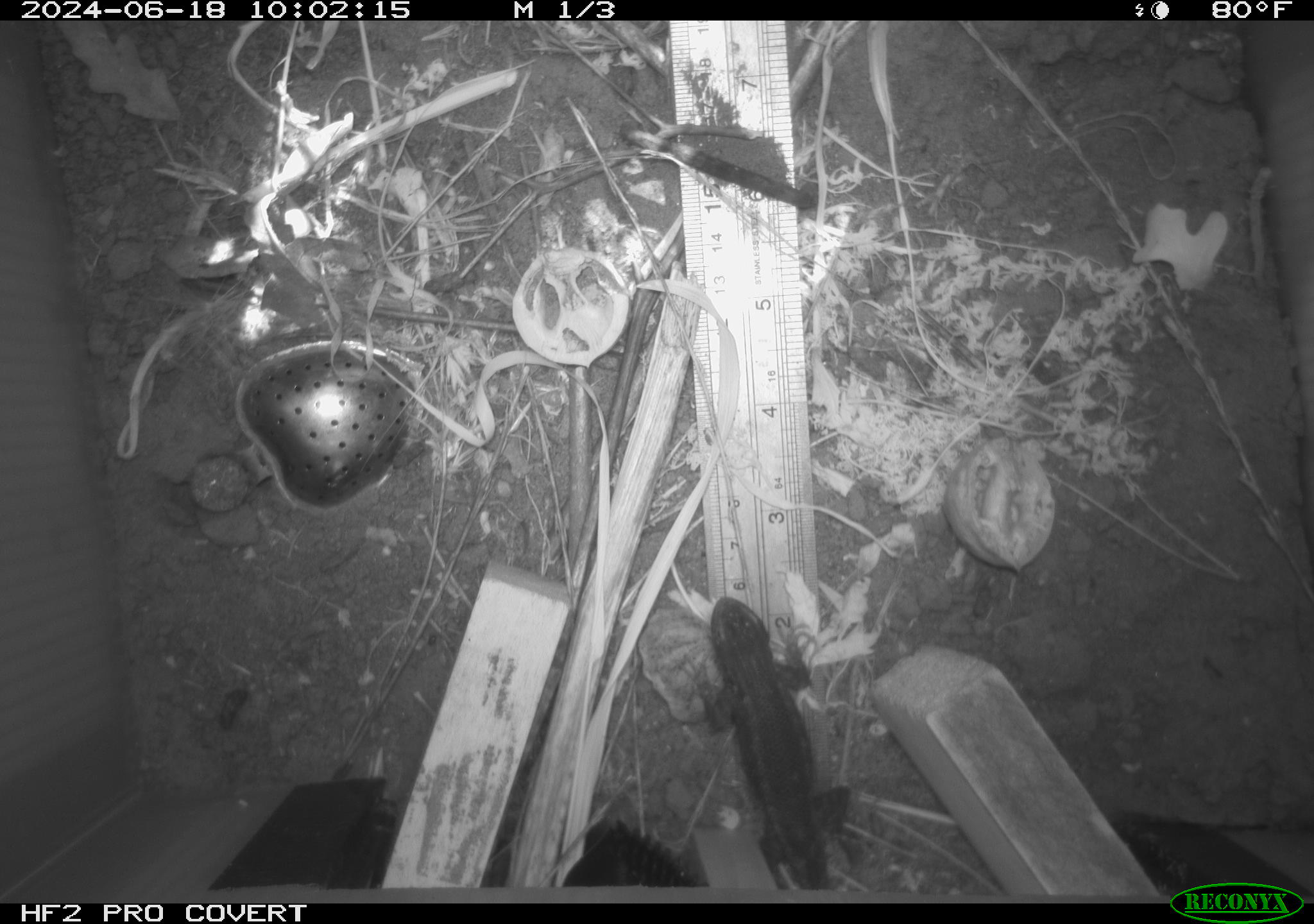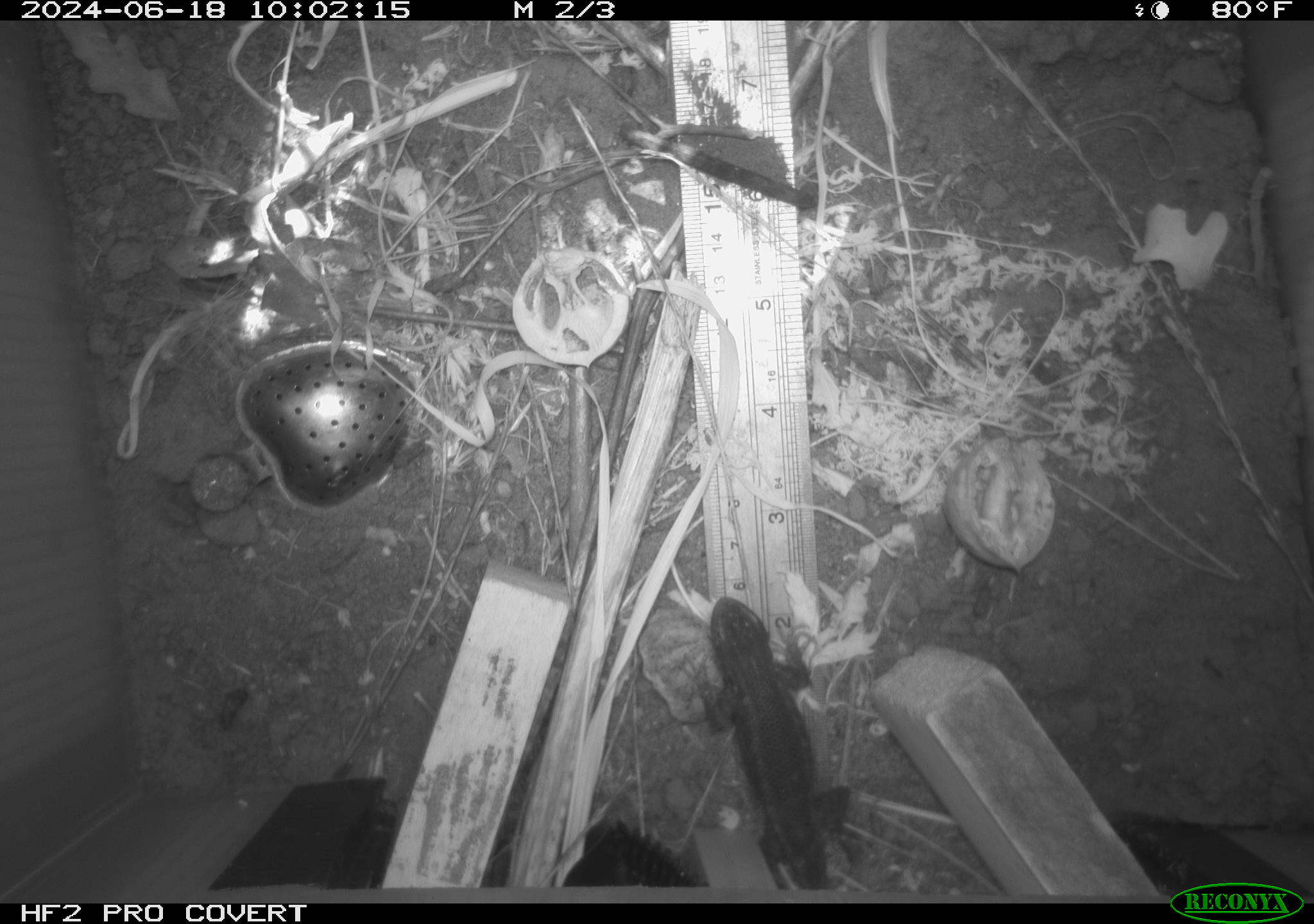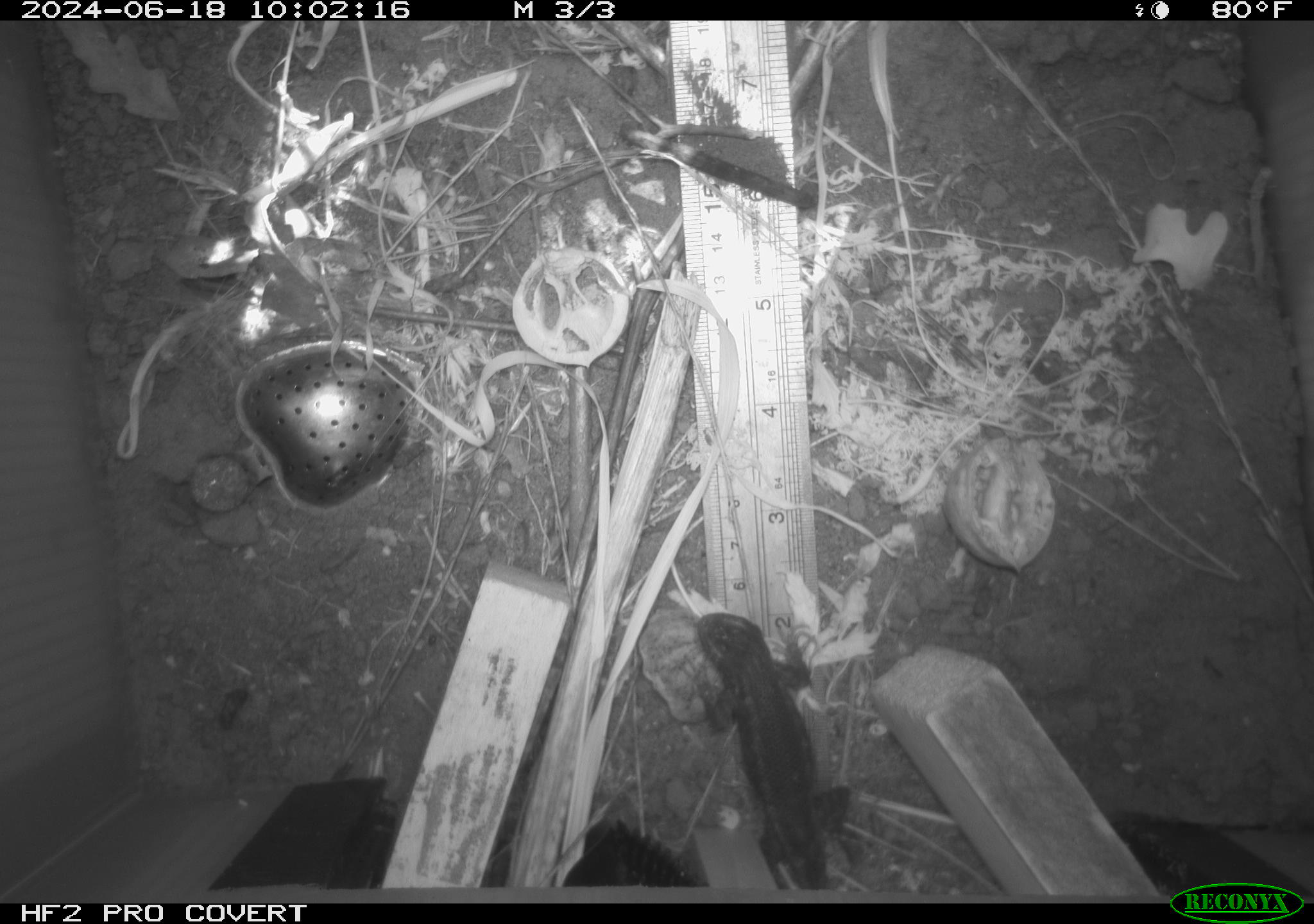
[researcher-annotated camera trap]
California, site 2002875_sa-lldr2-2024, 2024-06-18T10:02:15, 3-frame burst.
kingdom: Animalia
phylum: Chordata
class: Reptilia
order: Squamata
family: Phrynosomatidae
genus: Sceloporus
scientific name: Sceloporus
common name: spiny lizards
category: sceloporus species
Sceloporus species (spiny lizards) (Sceloporus).